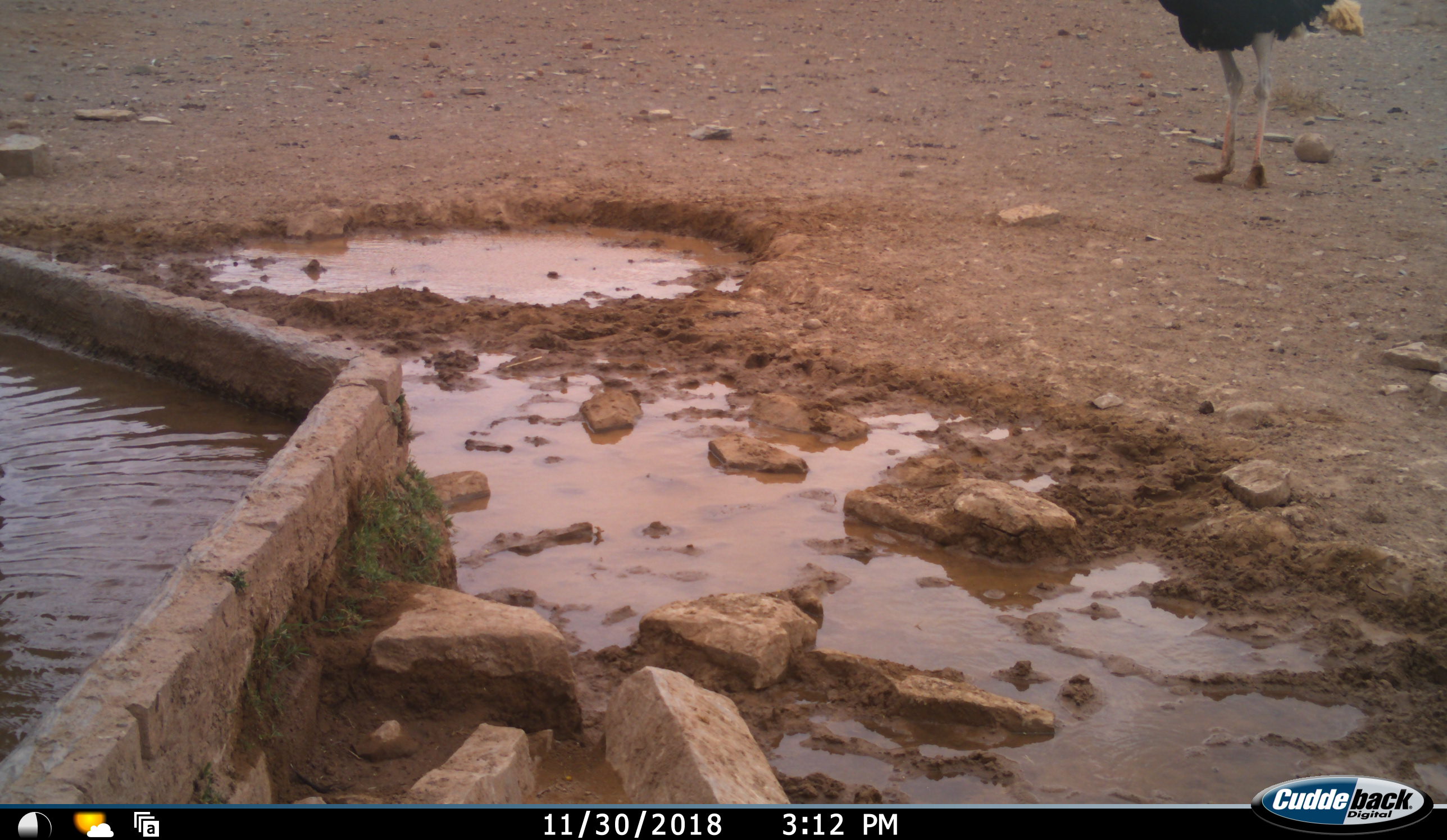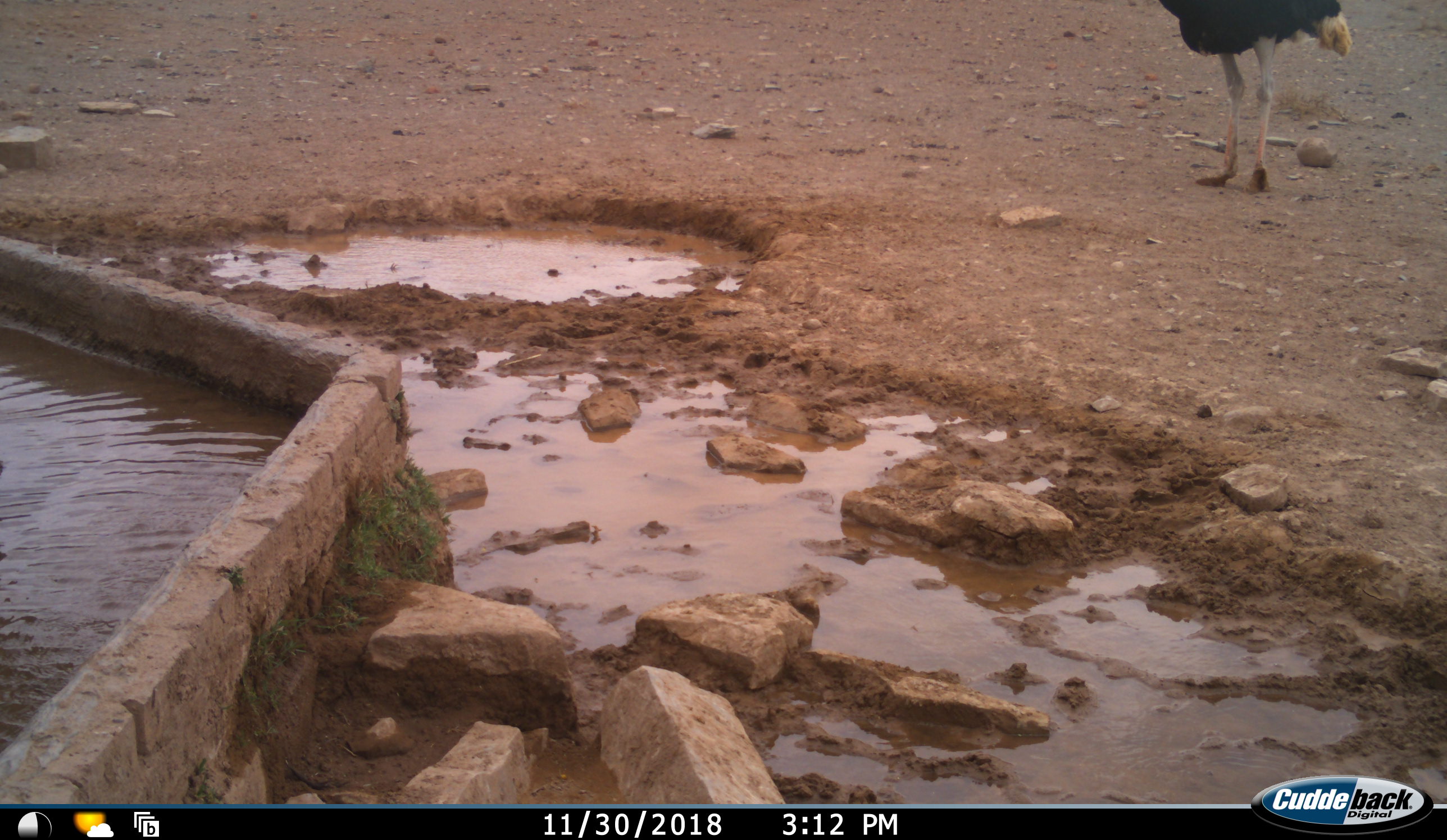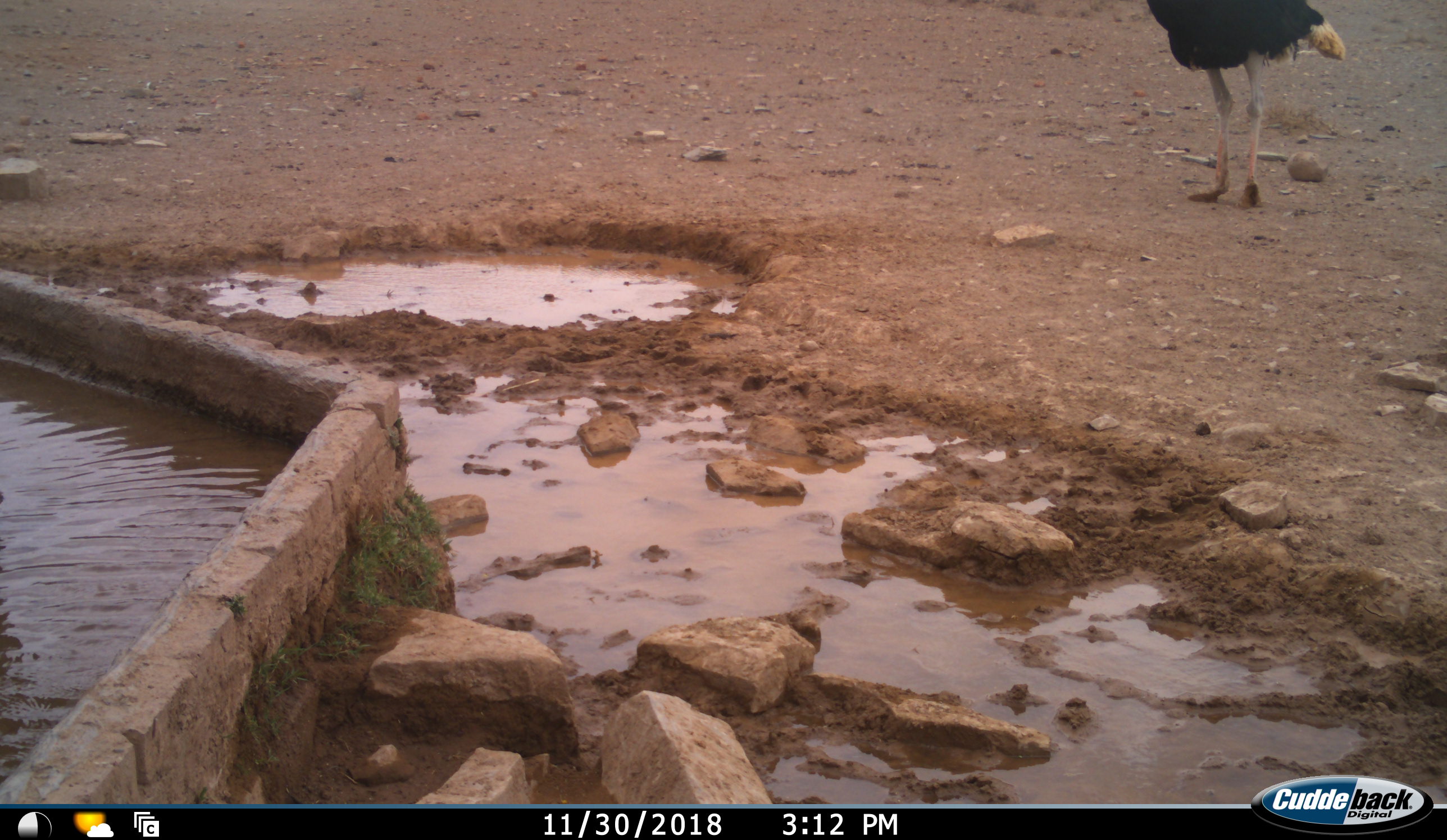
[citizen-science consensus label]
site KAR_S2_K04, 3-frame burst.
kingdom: Animalia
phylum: Chordata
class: Aves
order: Struthioniformes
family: Struthionidae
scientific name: Struthionidae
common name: ostrich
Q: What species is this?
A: Ostrich (Struthionidae).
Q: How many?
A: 1.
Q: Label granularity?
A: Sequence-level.